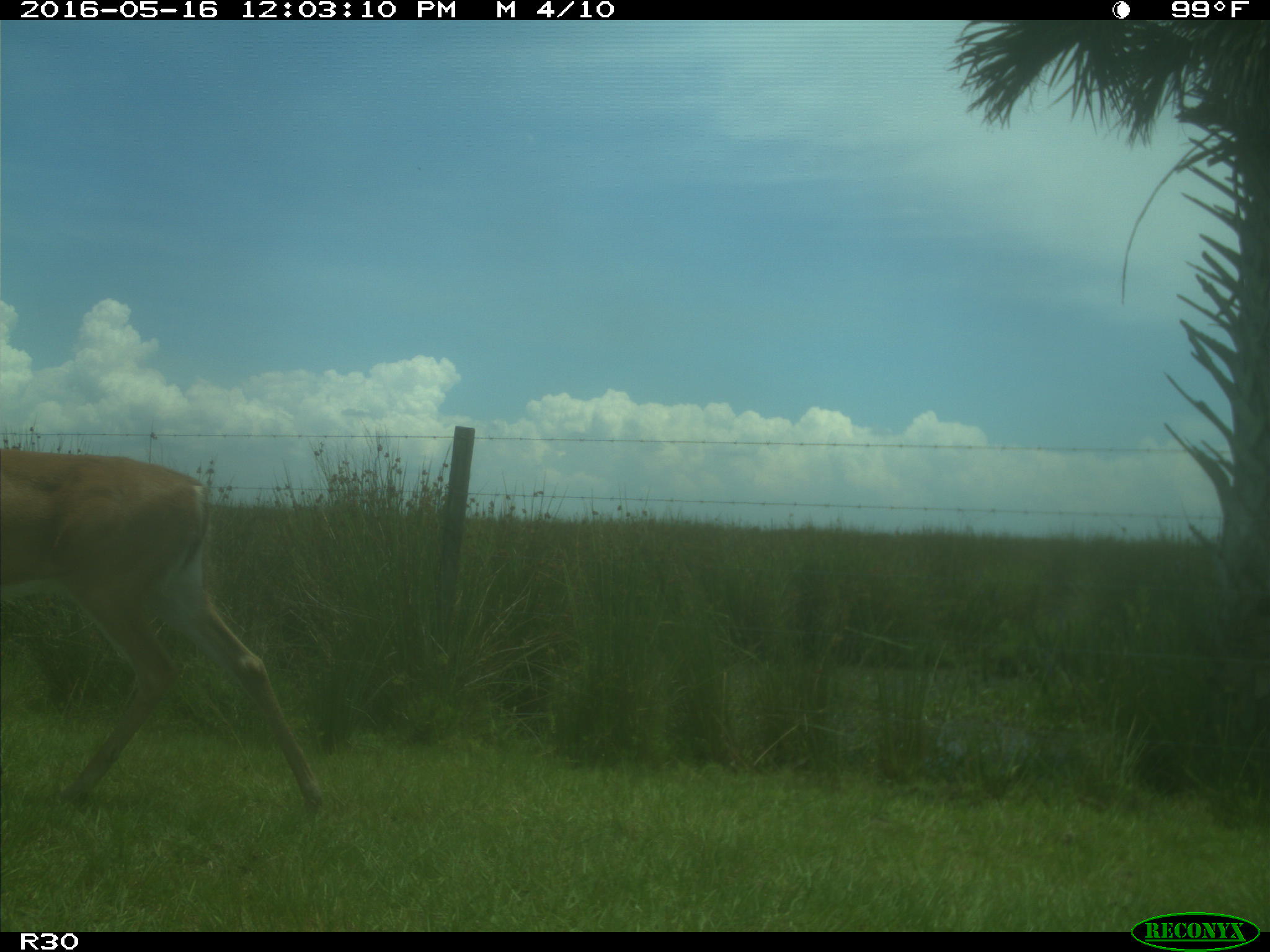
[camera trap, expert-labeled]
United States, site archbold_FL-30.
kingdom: Animalia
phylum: Chordata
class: Mammalia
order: Artiodactyla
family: Cervidae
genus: Odocoileus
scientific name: Odocoileus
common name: deer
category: unidentified deer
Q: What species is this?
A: Unidentified deer (deer) (Odocoileus).